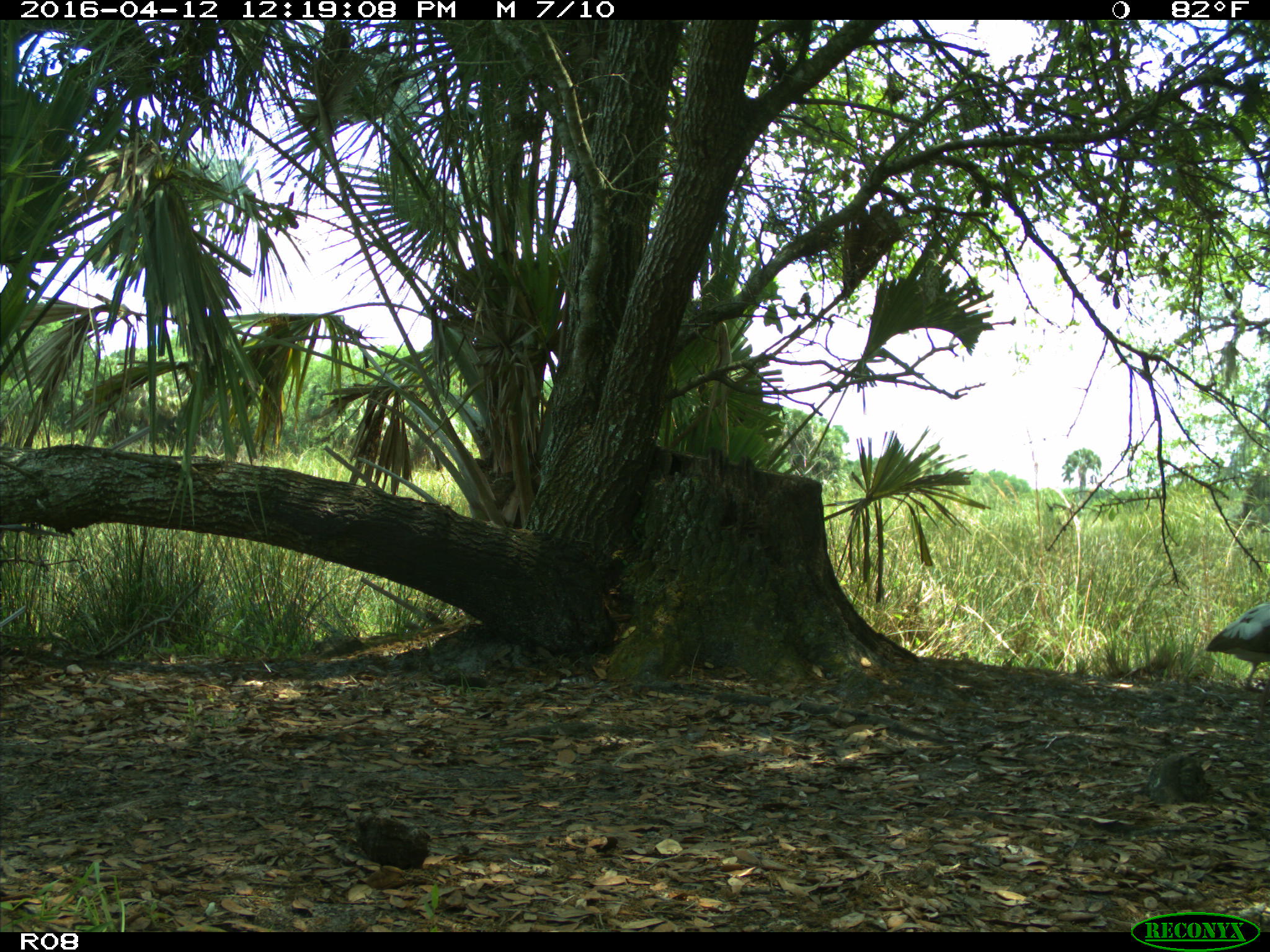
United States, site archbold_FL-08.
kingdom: Animalia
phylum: Chordata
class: Aves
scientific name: Aves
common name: birds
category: unidentified bird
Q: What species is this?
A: Unidentified bird (birds) (Aves).